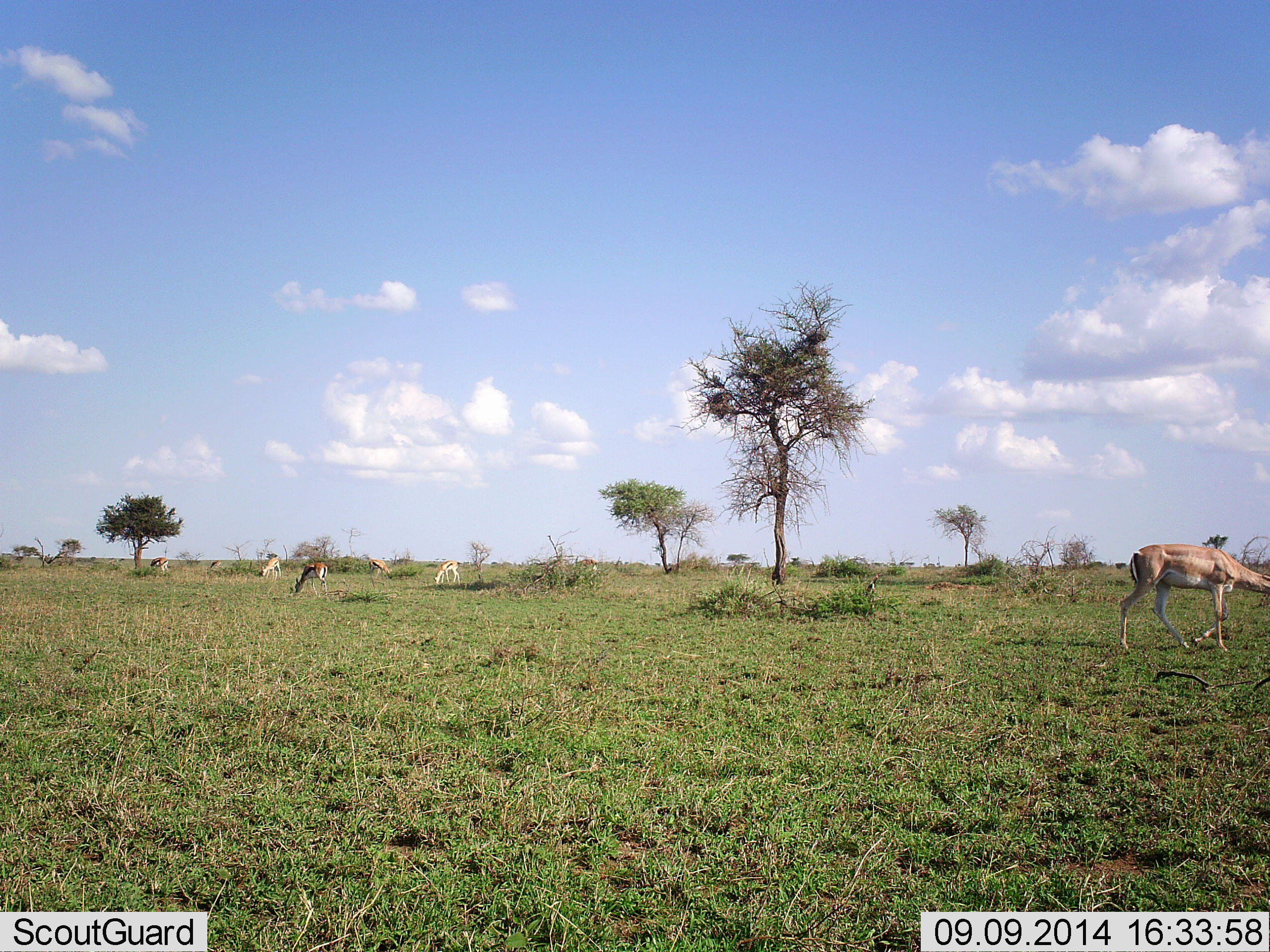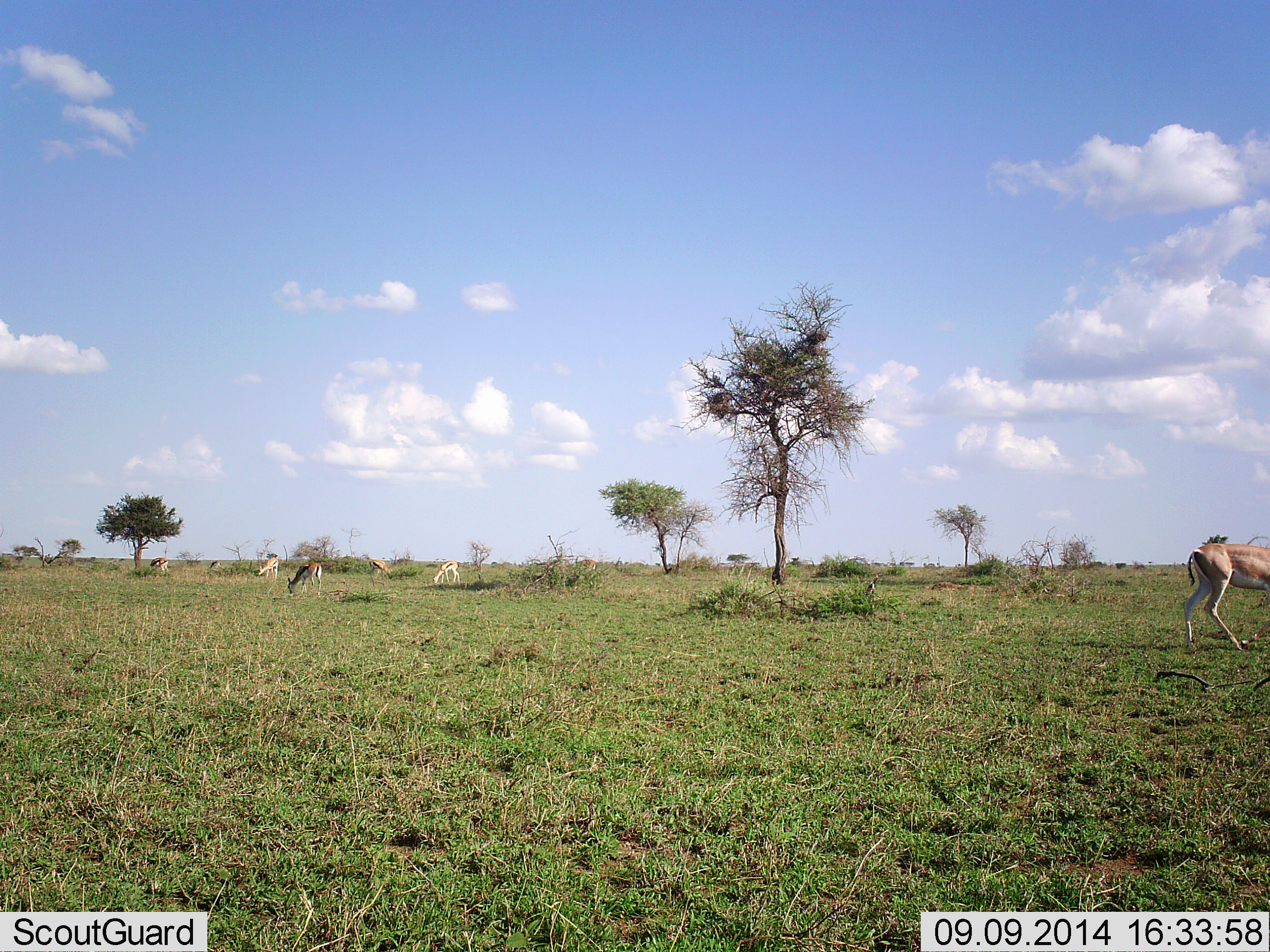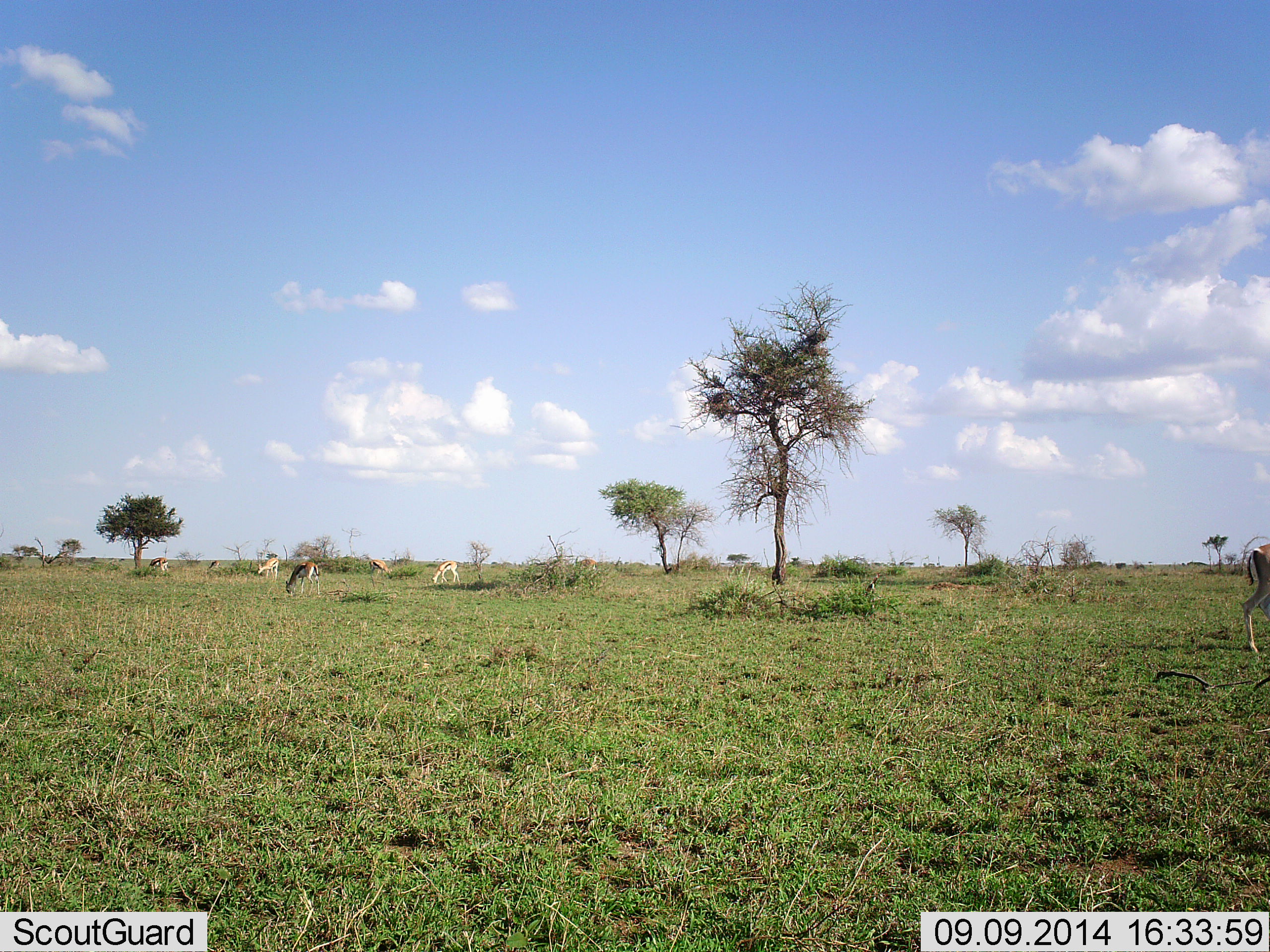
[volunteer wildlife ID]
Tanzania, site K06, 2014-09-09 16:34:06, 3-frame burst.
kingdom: Animalia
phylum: Chordata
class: Mammalia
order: Artiodactyla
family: Bovidae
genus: Nanger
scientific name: Nanger granti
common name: grant's gazelle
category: gazellegrants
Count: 7.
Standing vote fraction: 17%.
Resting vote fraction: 0%.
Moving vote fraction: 58%.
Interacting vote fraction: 0%.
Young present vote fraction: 8%.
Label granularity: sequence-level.